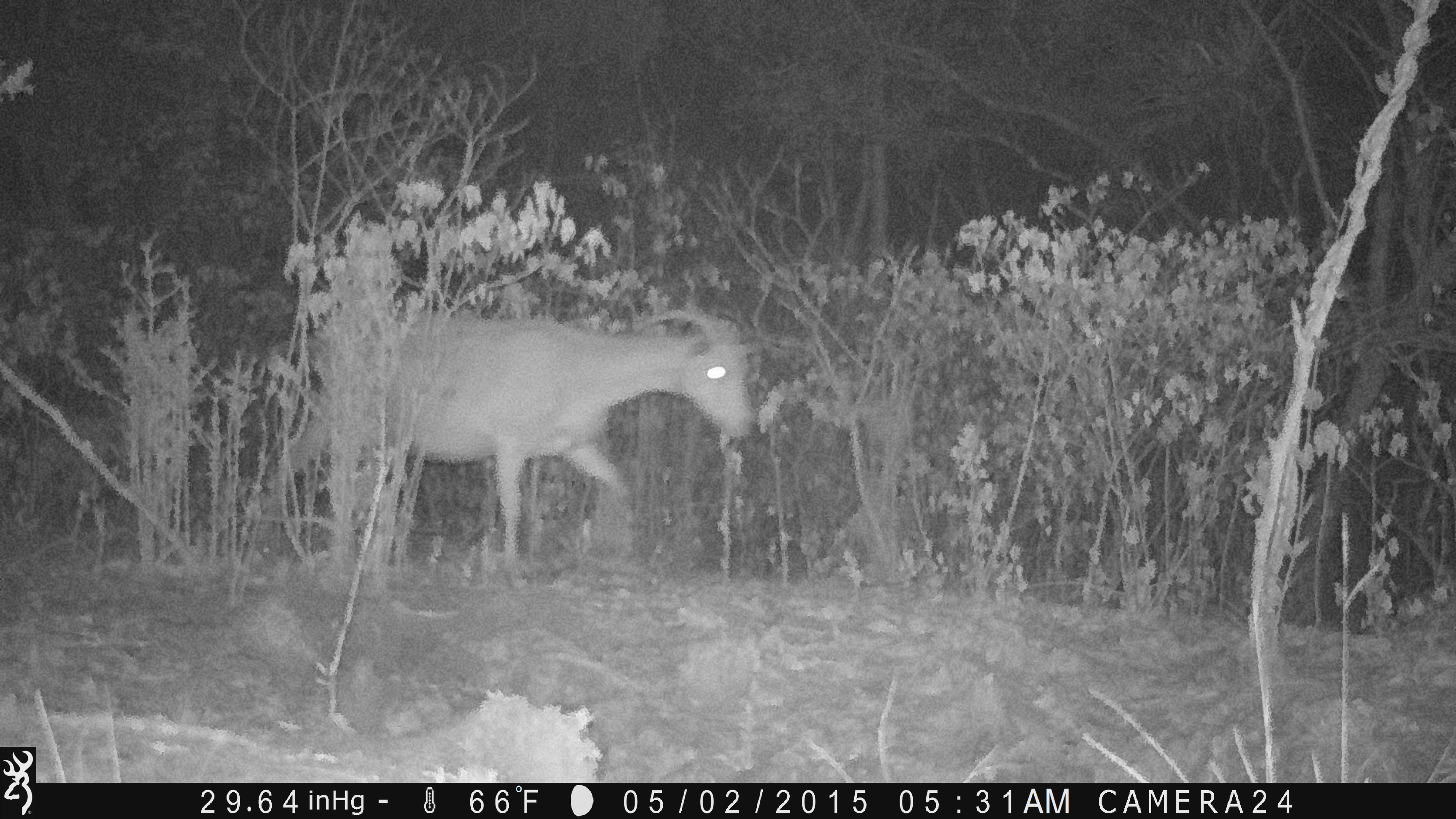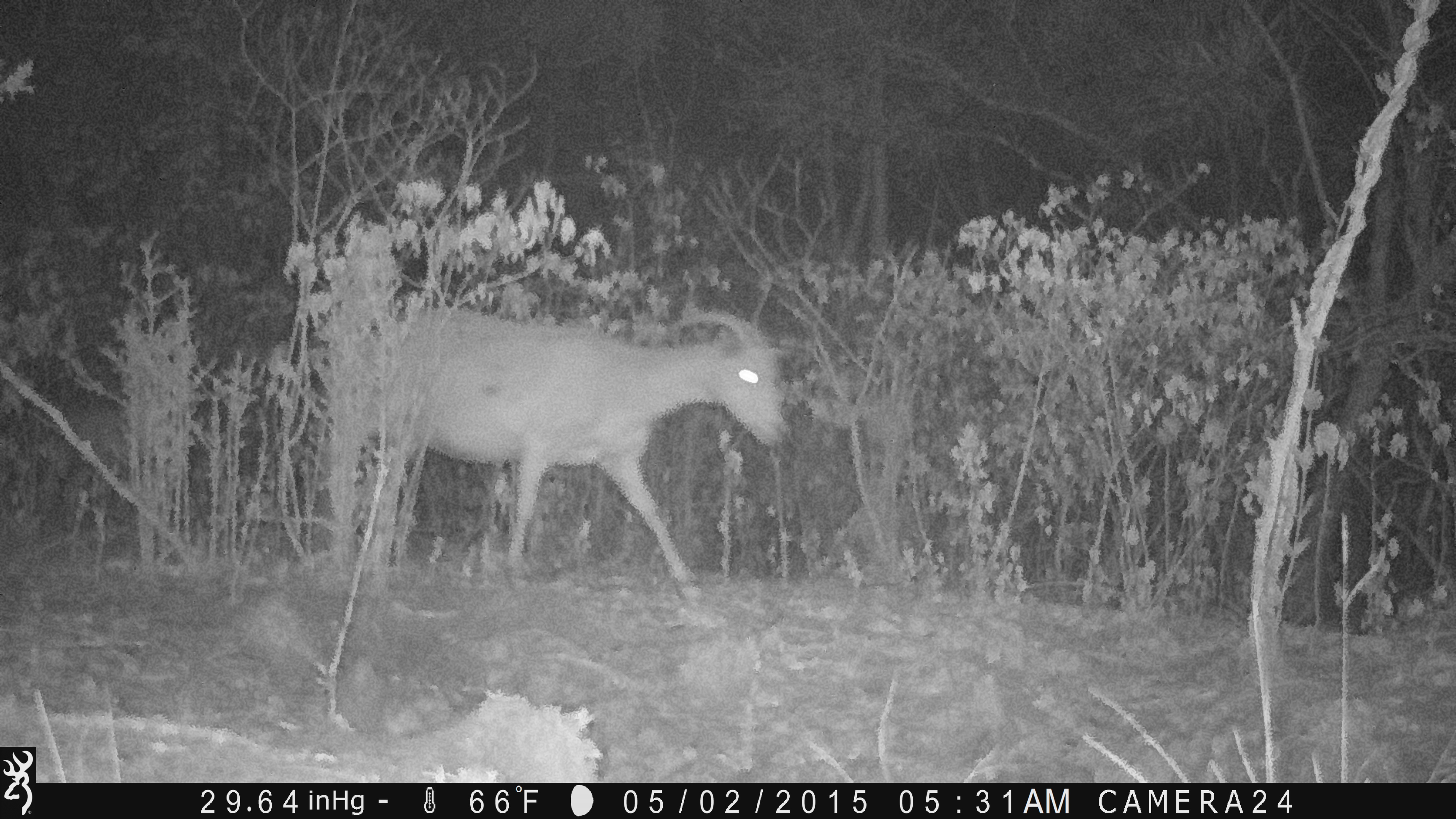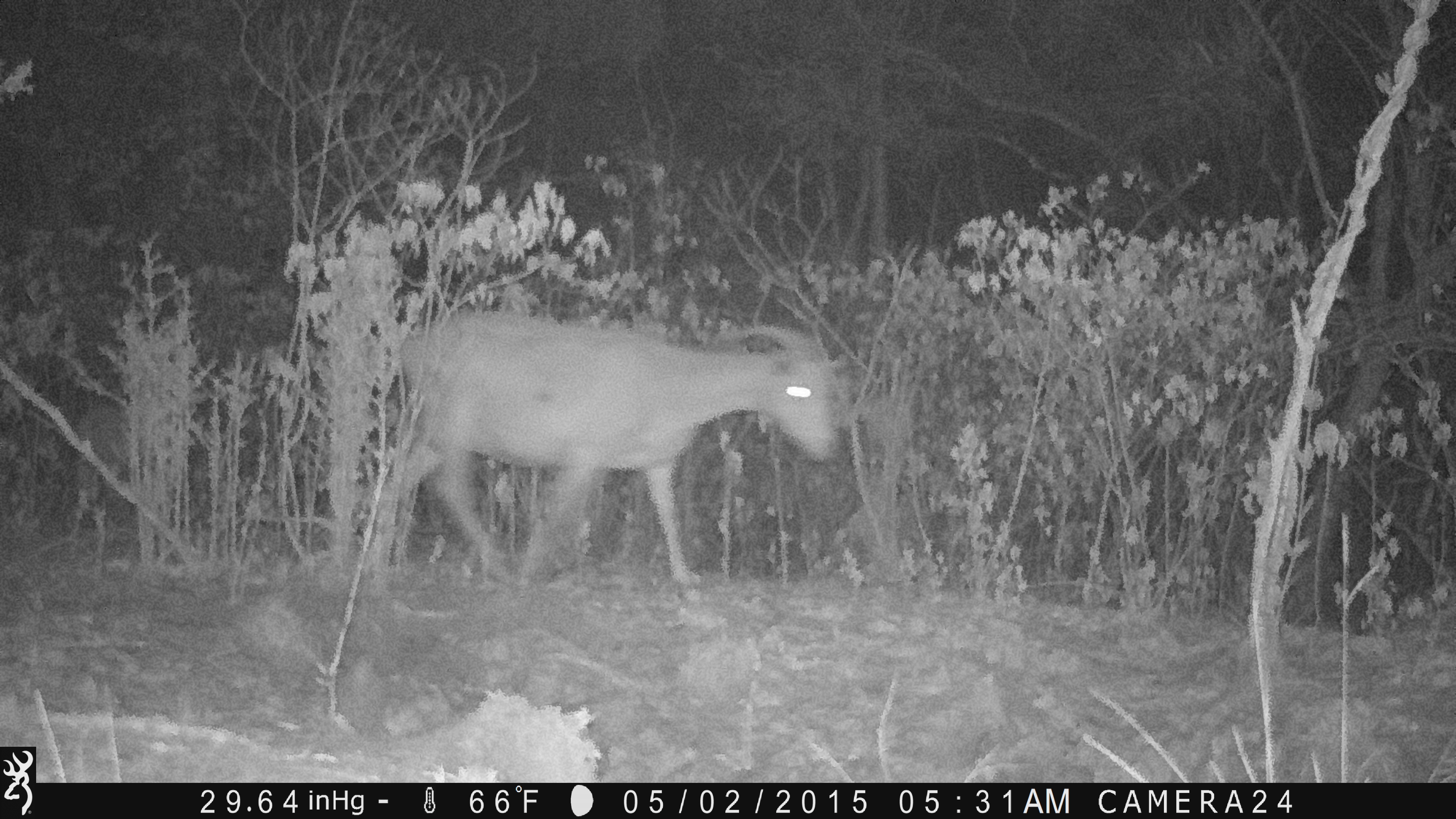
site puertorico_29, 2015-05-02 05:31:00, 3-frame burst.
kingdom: Animalia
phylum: Chordata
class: Mammalia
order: Artiodactyla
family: Bovidae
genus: Capra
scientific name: Capra hircus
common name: goat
Goat (Capra hircus).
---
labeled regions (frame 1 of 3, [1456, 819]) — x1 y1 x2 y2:
goat: 274 307 759 577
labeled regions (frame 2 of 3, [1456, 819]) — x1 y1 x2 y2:
goat: 328 301 796 603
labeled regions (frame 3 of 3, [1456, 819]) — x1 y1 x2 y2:
goat: 377 308 845 595